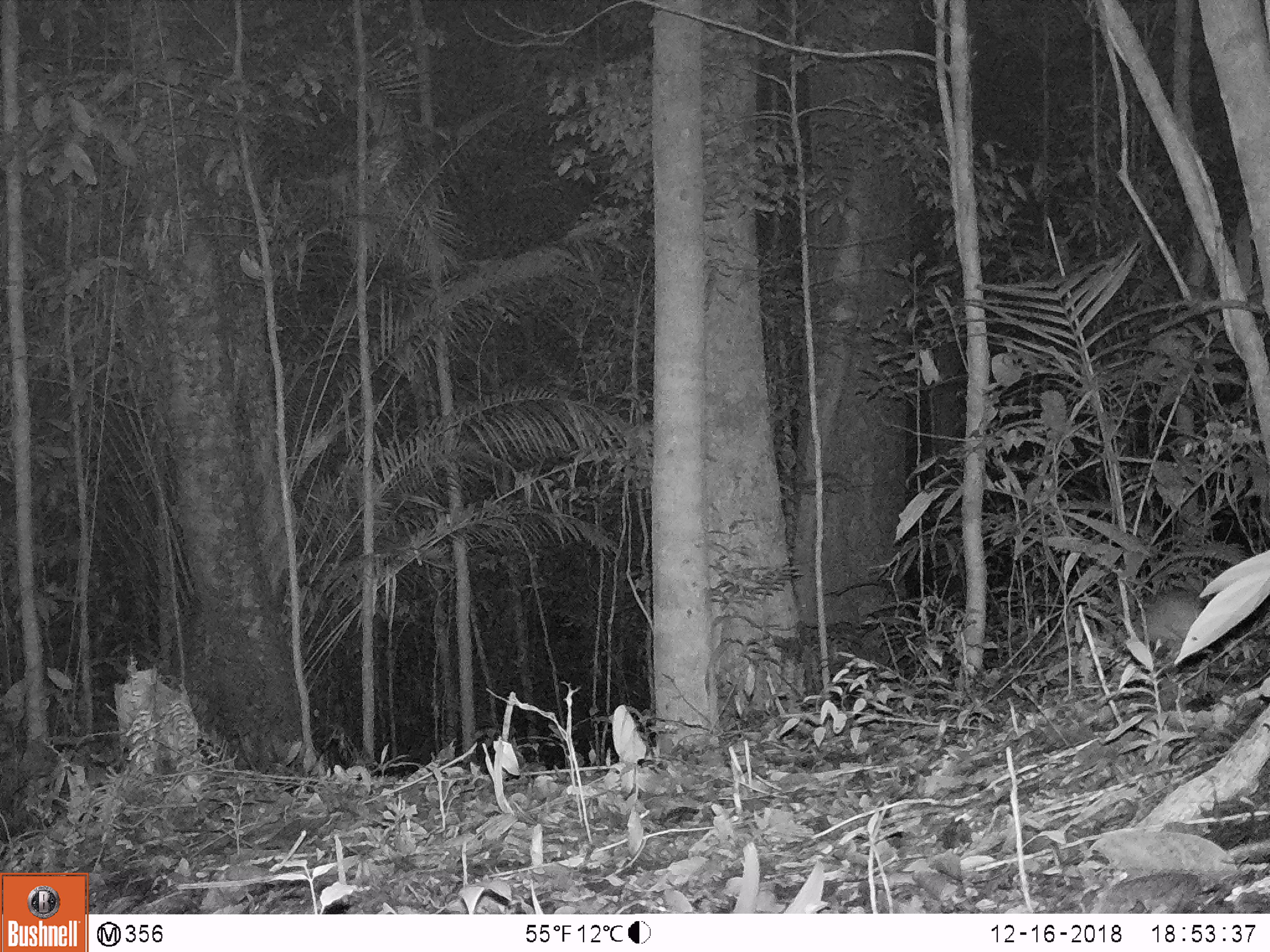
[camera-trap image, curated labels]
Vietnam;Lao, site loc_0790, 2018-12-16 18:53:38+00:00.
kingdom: Animalia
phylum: Chordata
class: Mammalia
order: Rodentia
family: Muridae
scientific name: Muridae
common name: old-world mice and rats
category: unidentified murid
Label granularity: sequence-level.